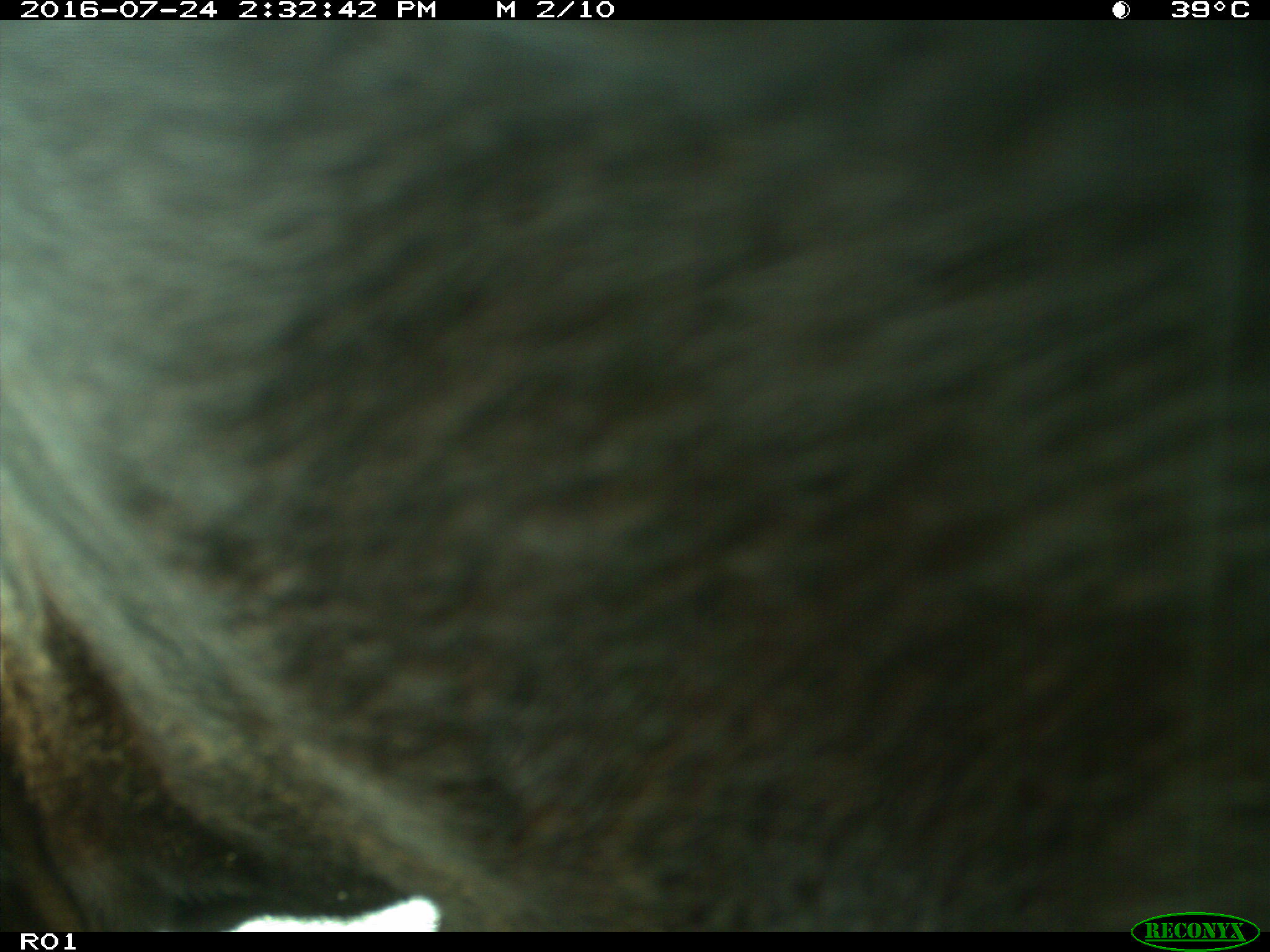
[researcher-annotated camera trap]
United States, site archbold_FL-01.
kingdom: Animalia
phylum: Chordata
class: Mammalia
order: Artiodactyla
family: Bovidae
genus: Bos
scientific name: Bos taurus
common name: domestic cow